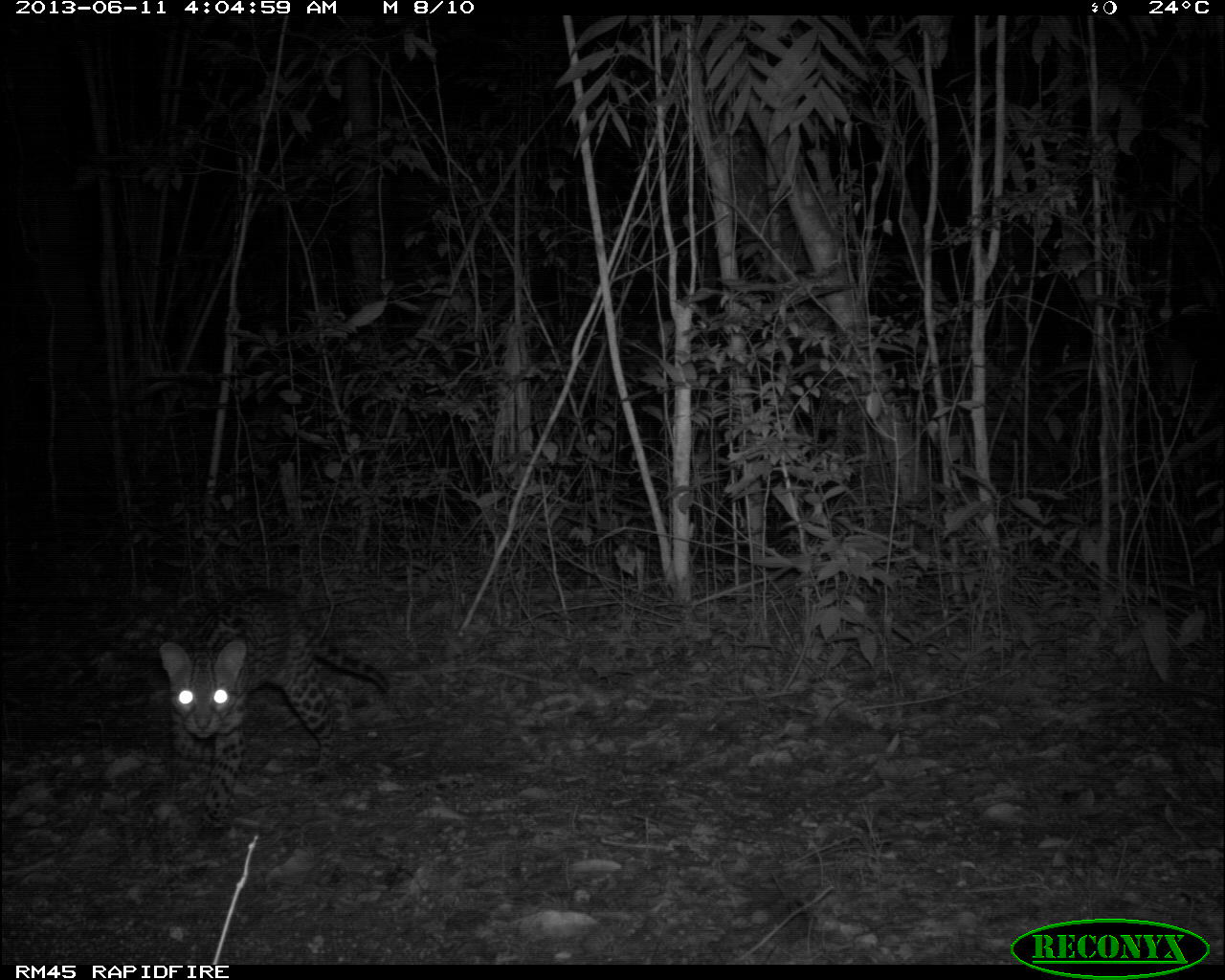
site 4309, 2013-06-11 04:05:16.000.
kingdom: Animalia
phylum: Chordata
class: Mammalia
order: Carnivora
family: Felidae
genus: Leopardus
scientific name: Leopardus pardalis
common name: ocelot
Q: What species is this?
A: Leopardus pardalis (ocelot).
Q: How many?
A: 1.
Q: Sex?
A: Female.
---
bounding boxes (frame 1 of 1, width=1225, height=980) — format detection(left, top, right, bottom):
leopardus pardalis: detection(121, 588, 389, 836)